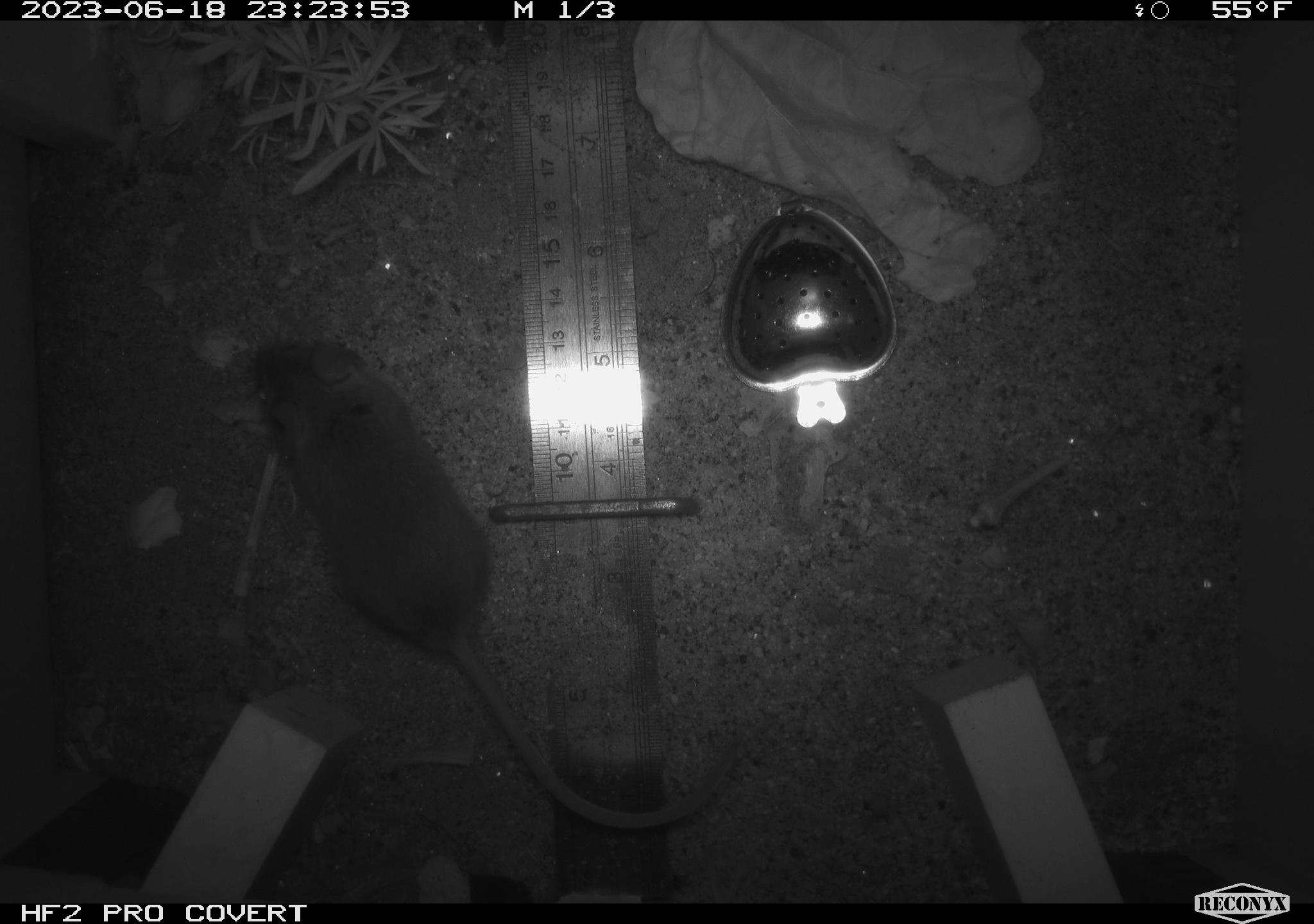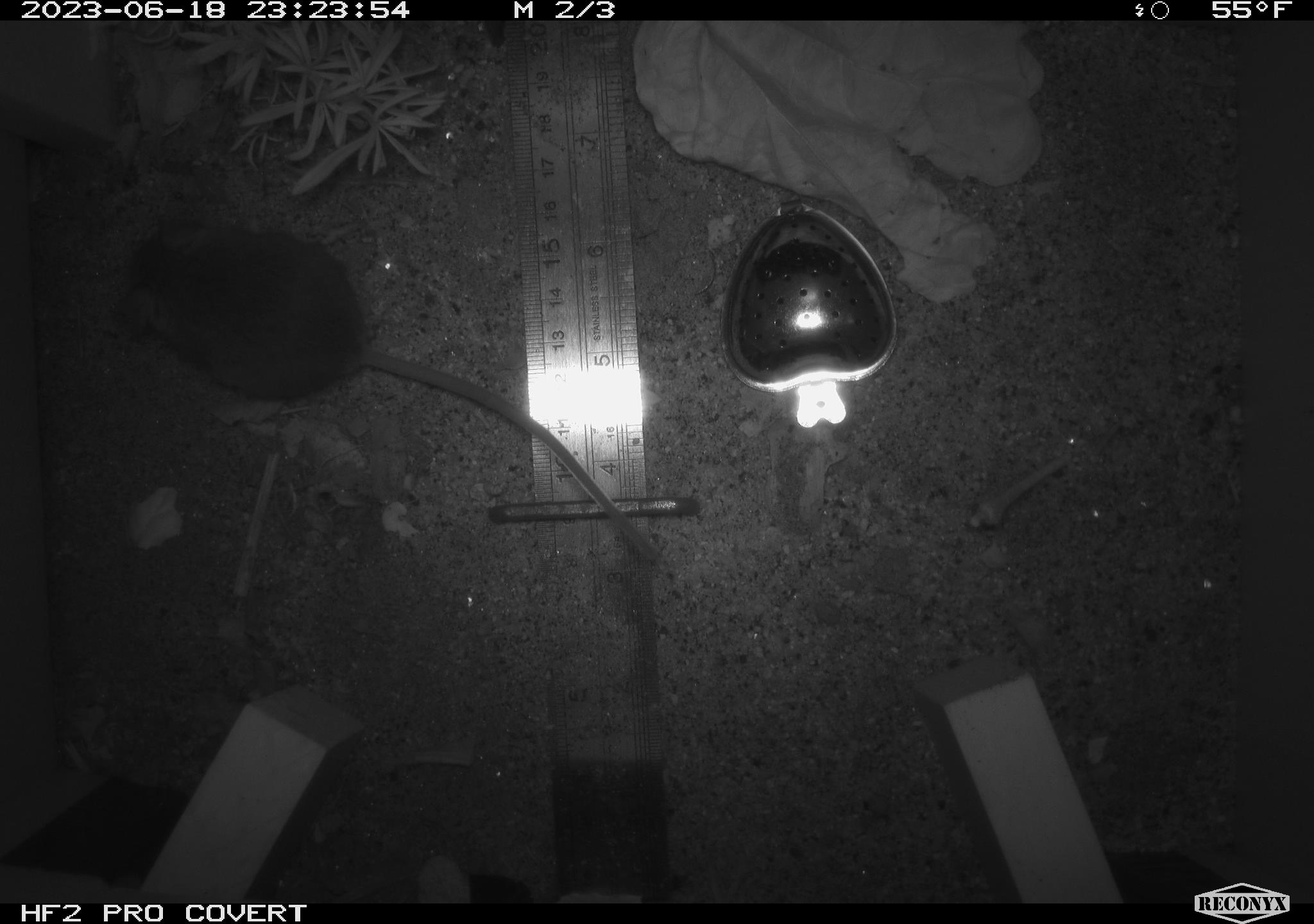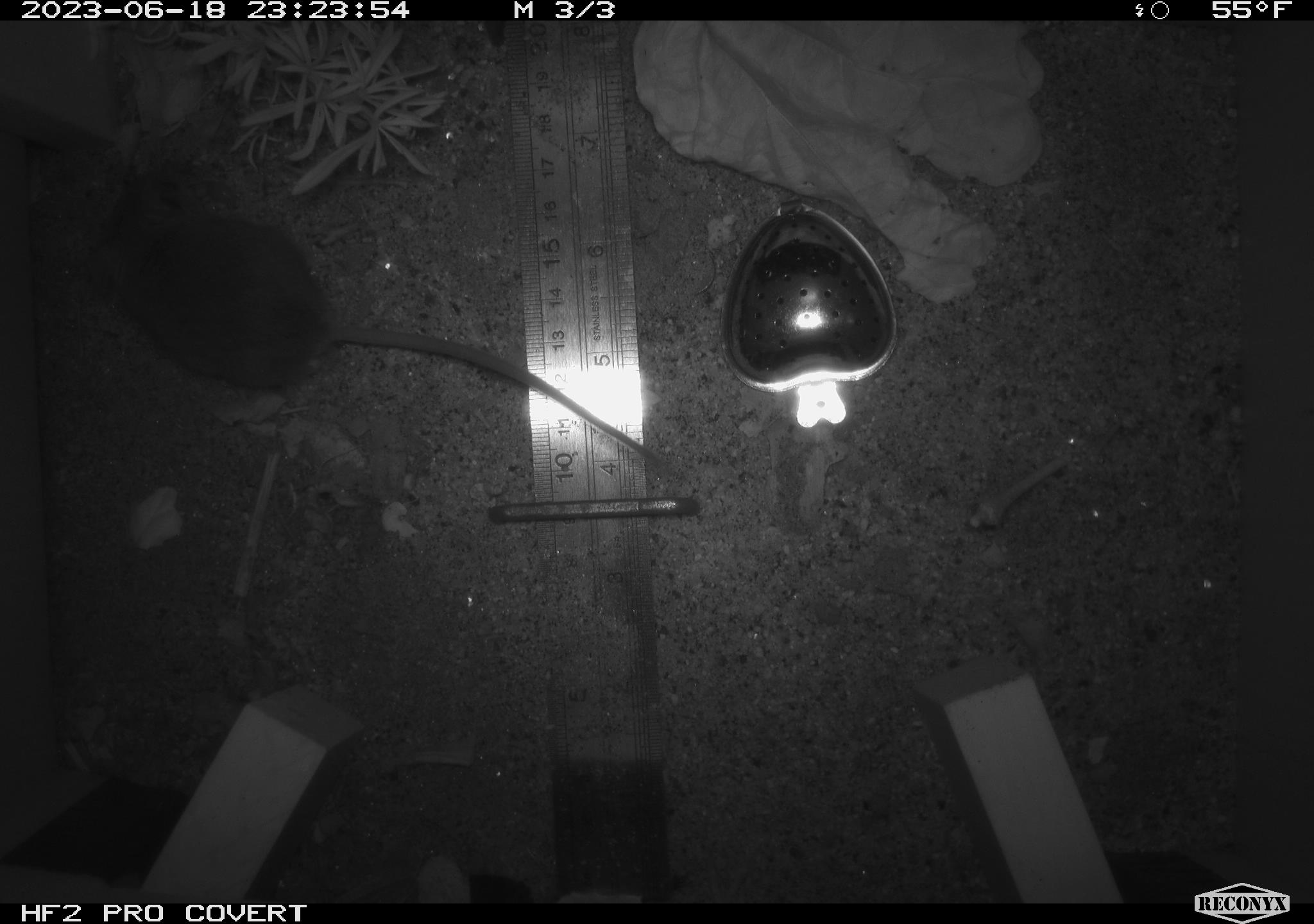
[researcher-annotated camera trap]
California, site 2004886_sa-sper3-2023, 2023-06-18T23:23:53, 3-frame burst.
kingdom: Animalia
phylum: Chordata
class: Mammalia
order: Rodentia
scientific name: Rodentia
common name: mouse species